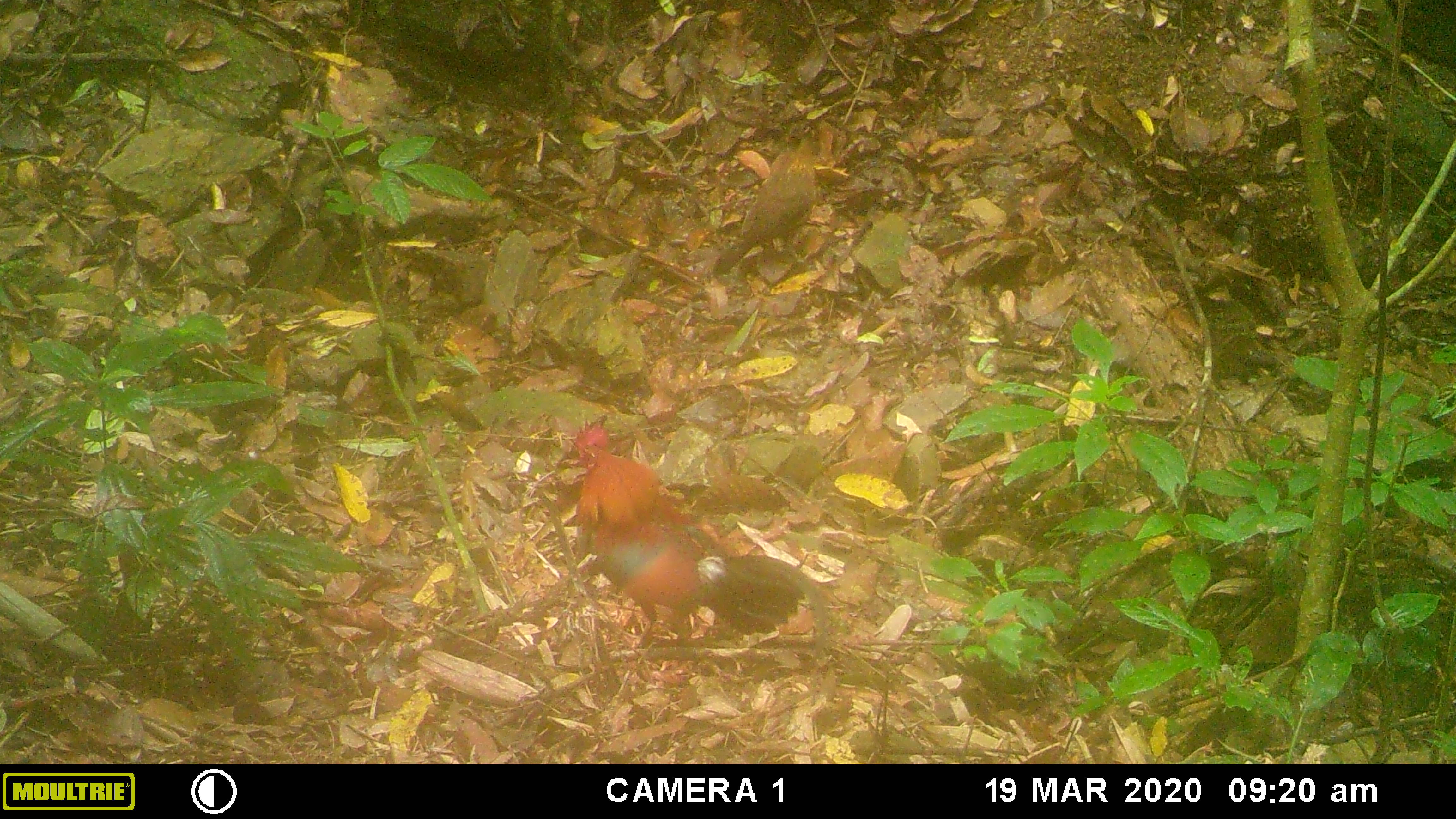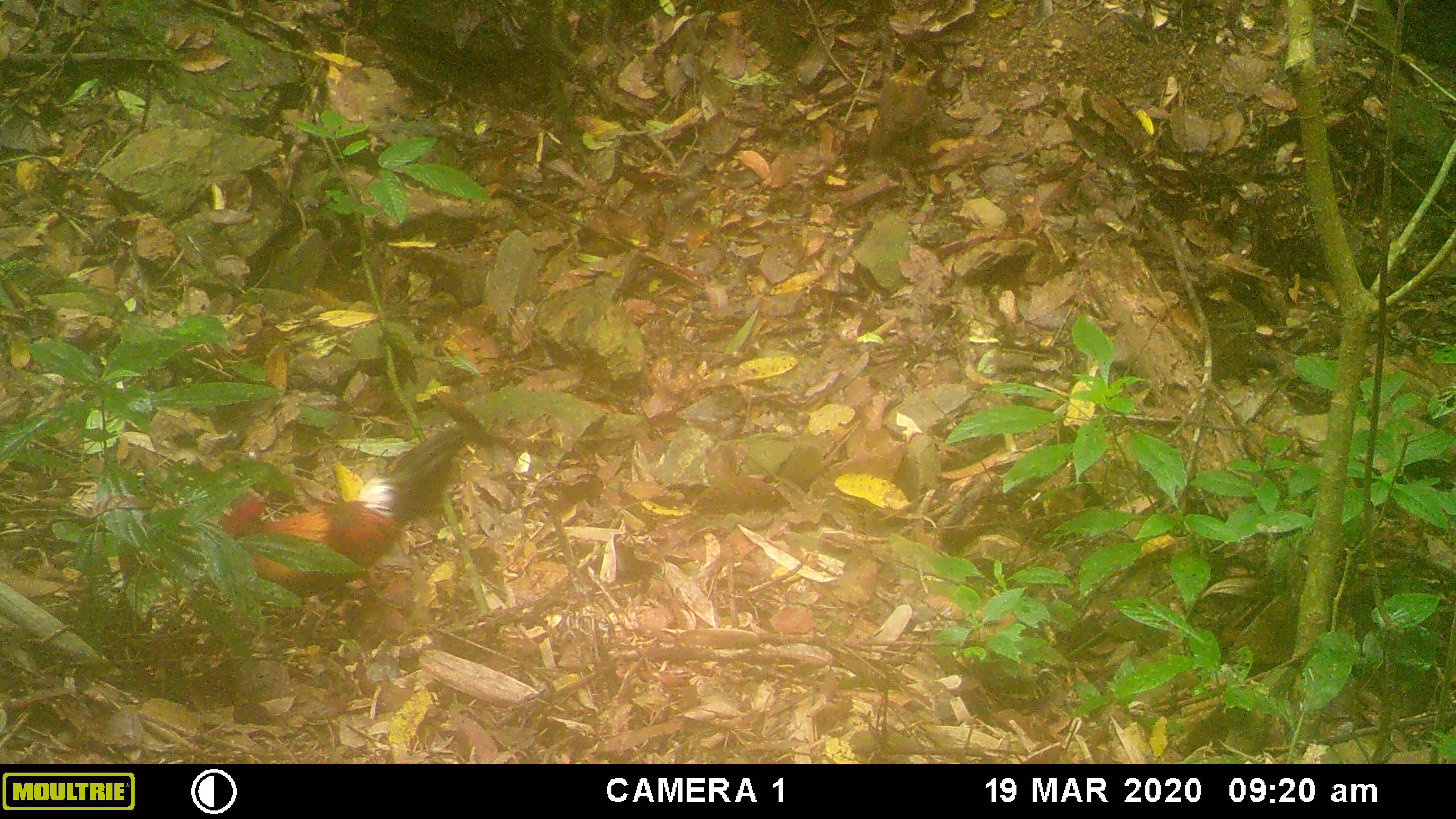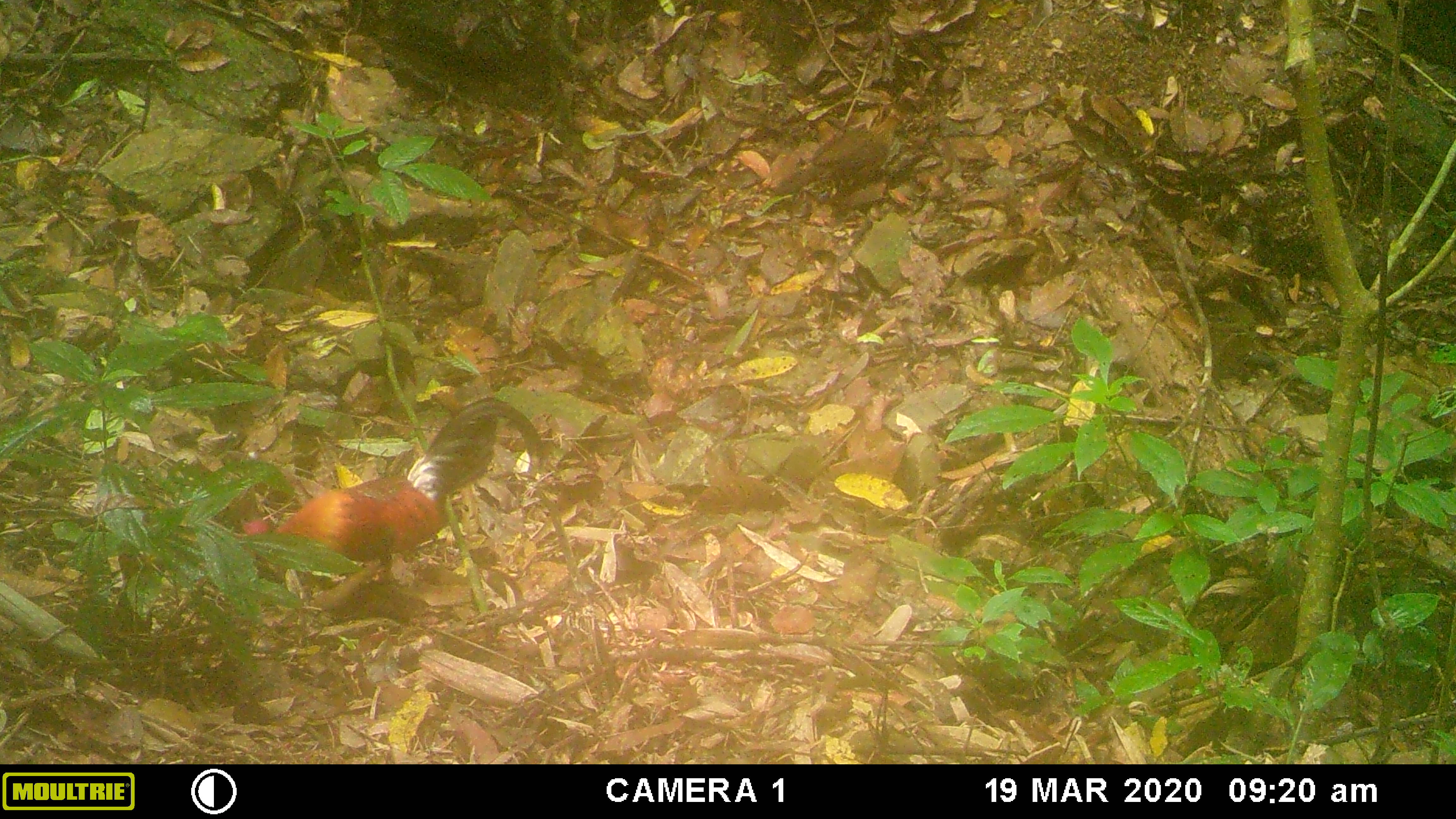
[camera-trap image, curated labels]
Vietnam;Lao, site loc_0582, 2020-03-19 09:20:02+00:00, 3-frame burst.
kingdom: Animalia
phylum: Chordata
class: Aves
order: Galliformes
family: Phasianidae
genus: Gallus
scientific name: Gallus gallus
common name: red junglefowl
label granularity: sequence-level